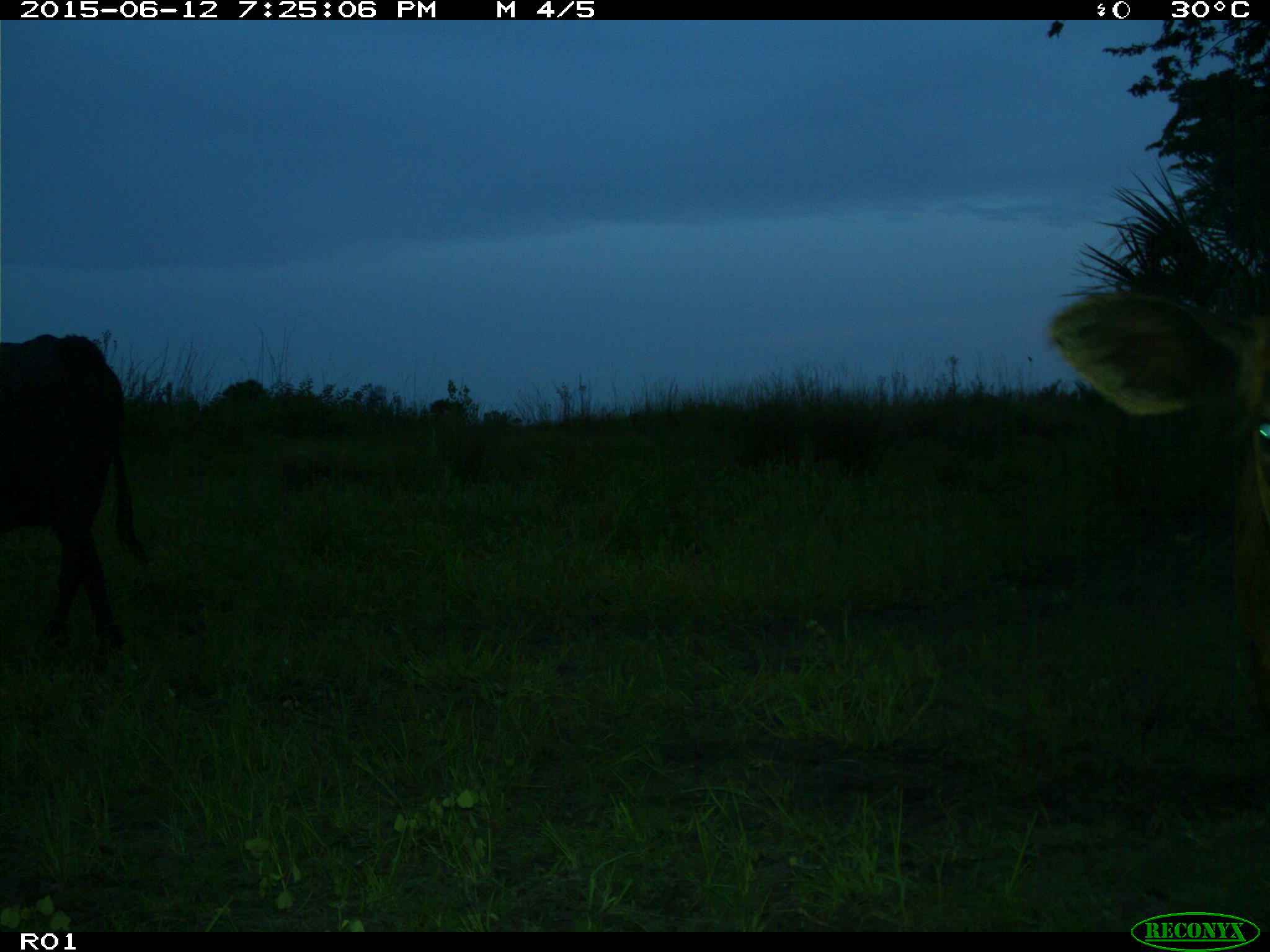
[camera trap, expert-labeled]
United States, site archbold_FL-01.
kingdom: Animalia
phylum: Chordata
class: Mammalia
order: Artiodactyla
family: Bovidae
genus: Bos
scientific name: Bos taurus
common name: domestic cow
Bos taurus (domestic cow).